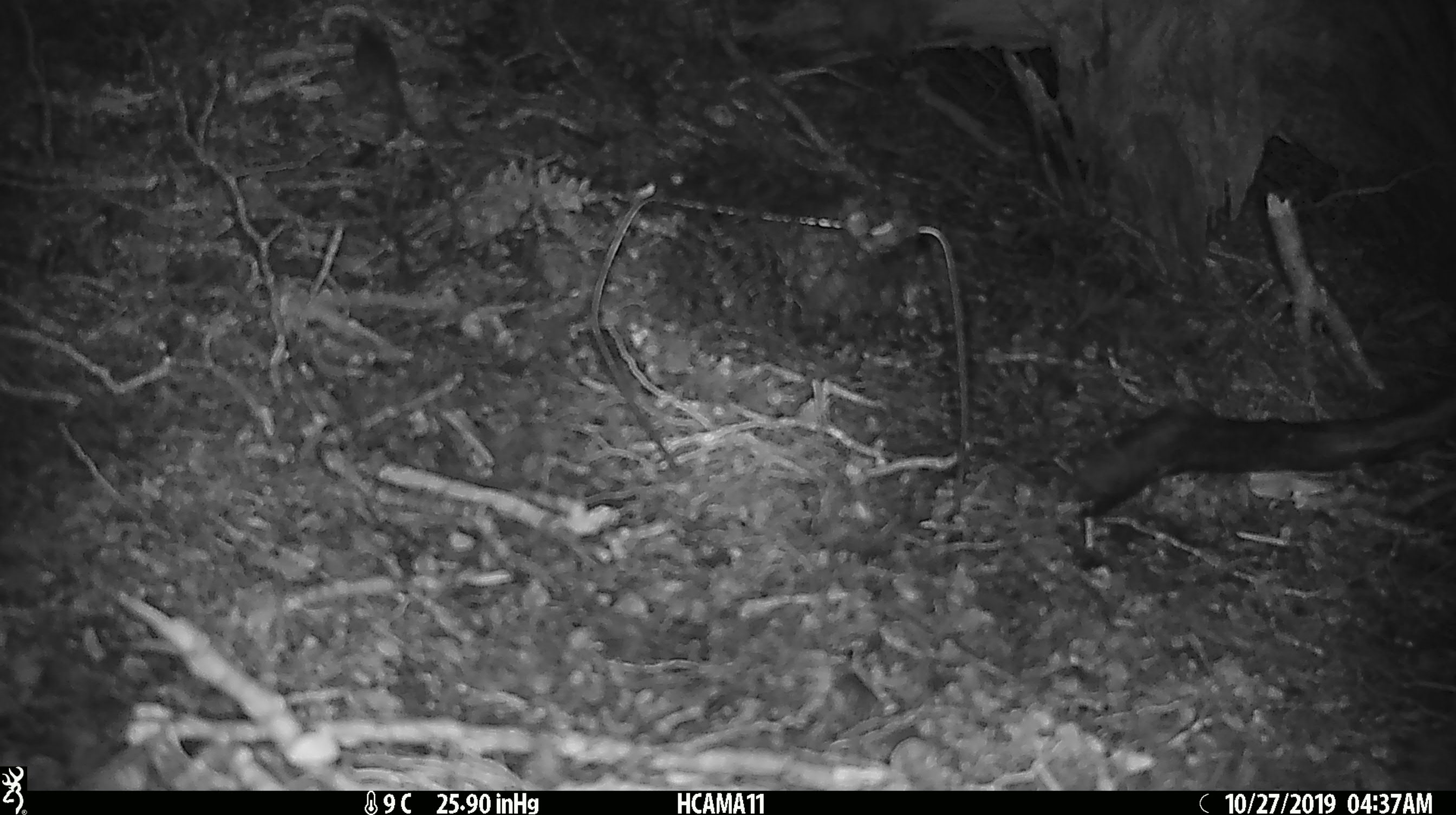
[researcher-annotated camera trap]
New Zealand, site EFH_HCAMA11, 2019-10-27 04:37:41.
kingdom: Animalia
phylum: Chordata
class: Mammalia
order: Rodentia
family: Muridae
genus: Mus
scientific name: Mus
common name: mouse